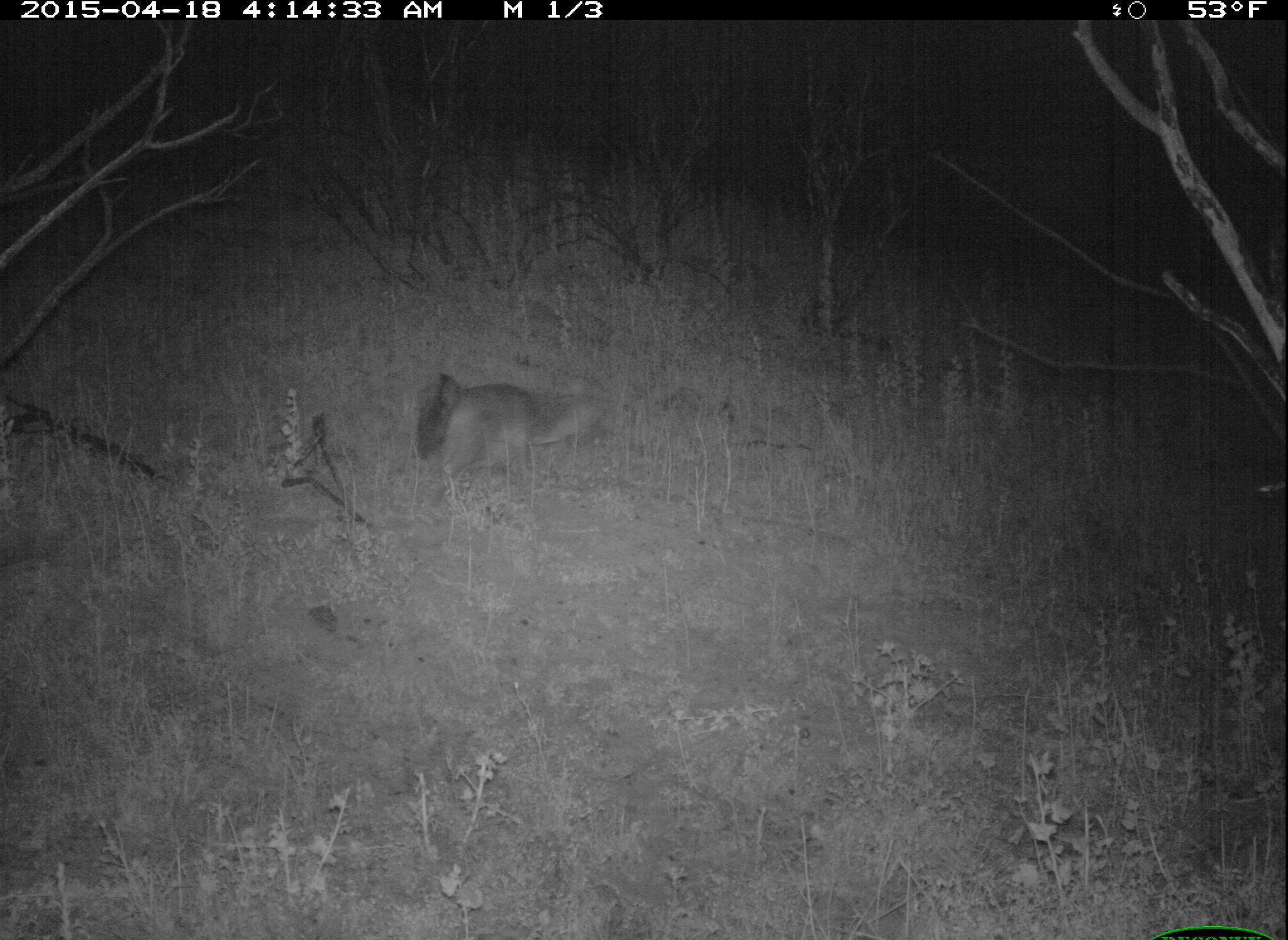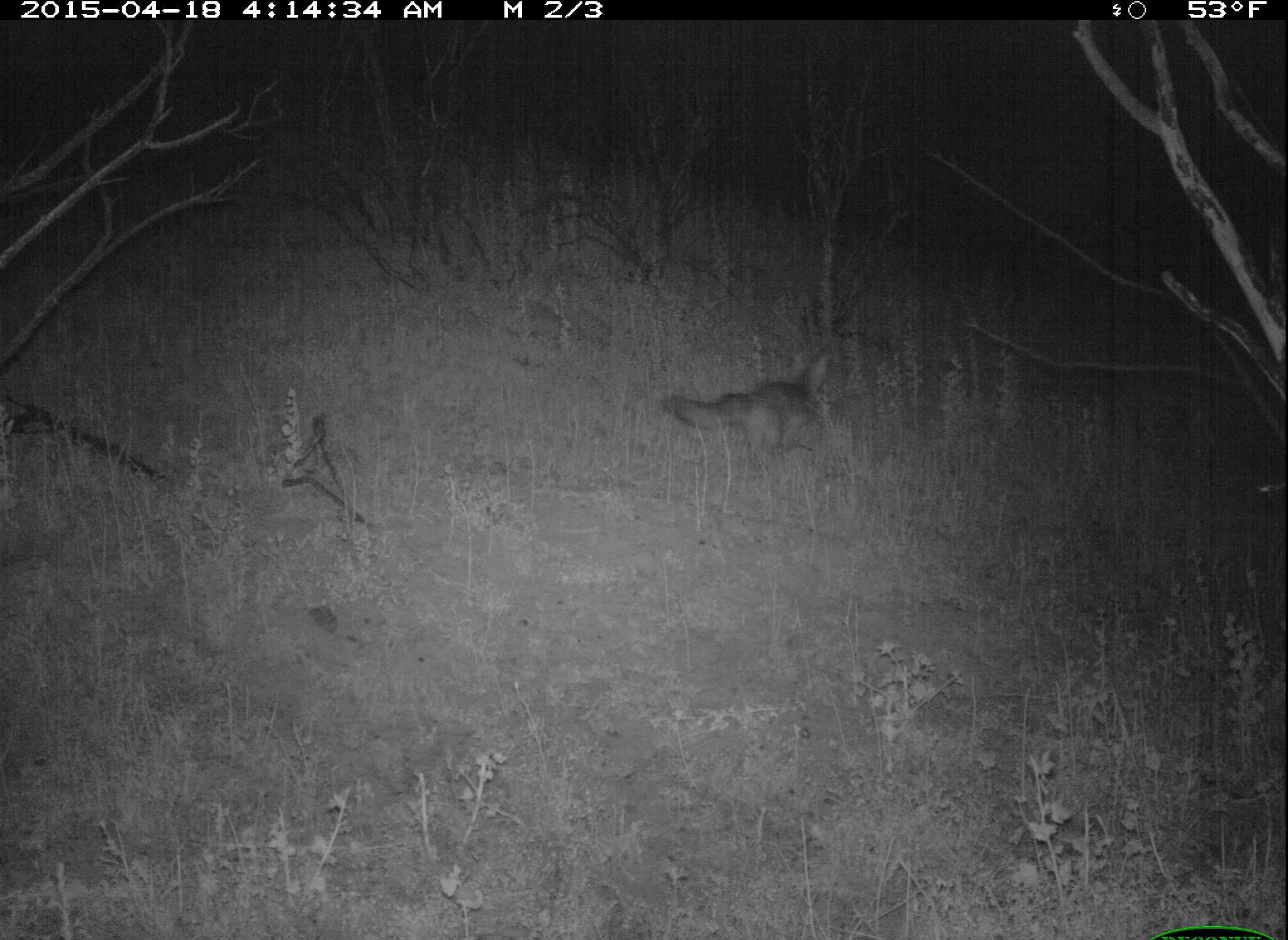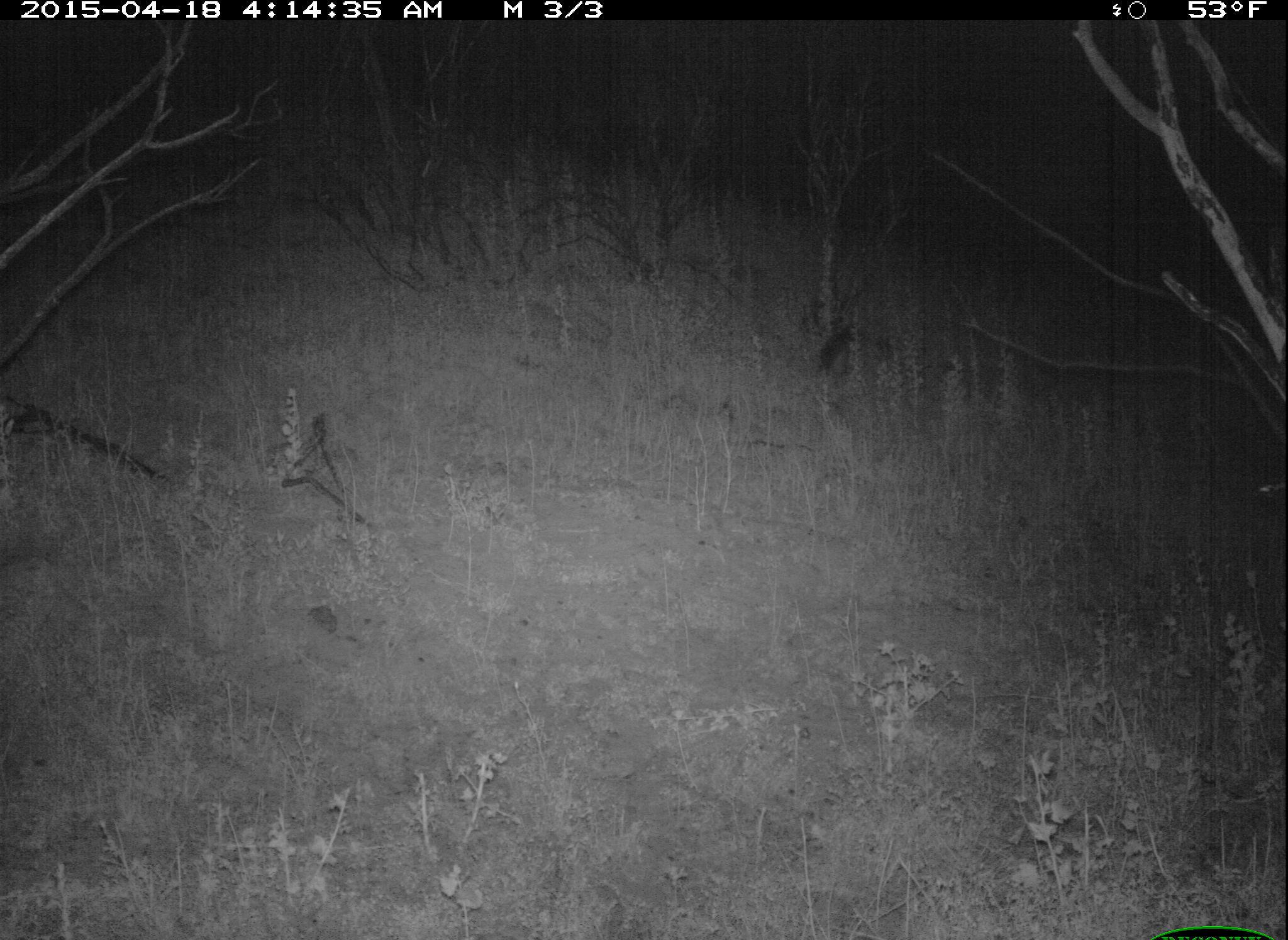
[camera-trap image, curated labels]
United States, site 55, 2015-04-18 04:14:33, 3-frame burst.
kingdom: Animalia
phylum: Chordata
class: Mammalia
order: Carnivora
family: Canidae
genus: Urocyon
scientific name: Urocyon cinereoargenteus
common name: gray fox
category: fox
Fox (gray fox) (Urocyon cinereoargenteus).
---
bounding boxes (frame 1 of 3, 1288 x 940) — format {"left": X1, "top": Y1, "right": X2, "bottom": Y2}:
fox: {"left": 415, "top": 372, "right": 606, "bottom": 499}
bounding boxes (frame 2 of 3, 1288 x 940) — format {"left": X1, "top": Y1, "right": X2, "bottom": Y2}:
fox: {"left": 661, "top": 353, "right": 831, "bottom": 457}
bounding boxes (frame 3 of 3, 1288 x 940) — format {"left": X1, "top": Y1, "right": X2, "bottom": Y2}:
fox: {"left": 817, "top": 325, "right": 897, "bottom": 384}